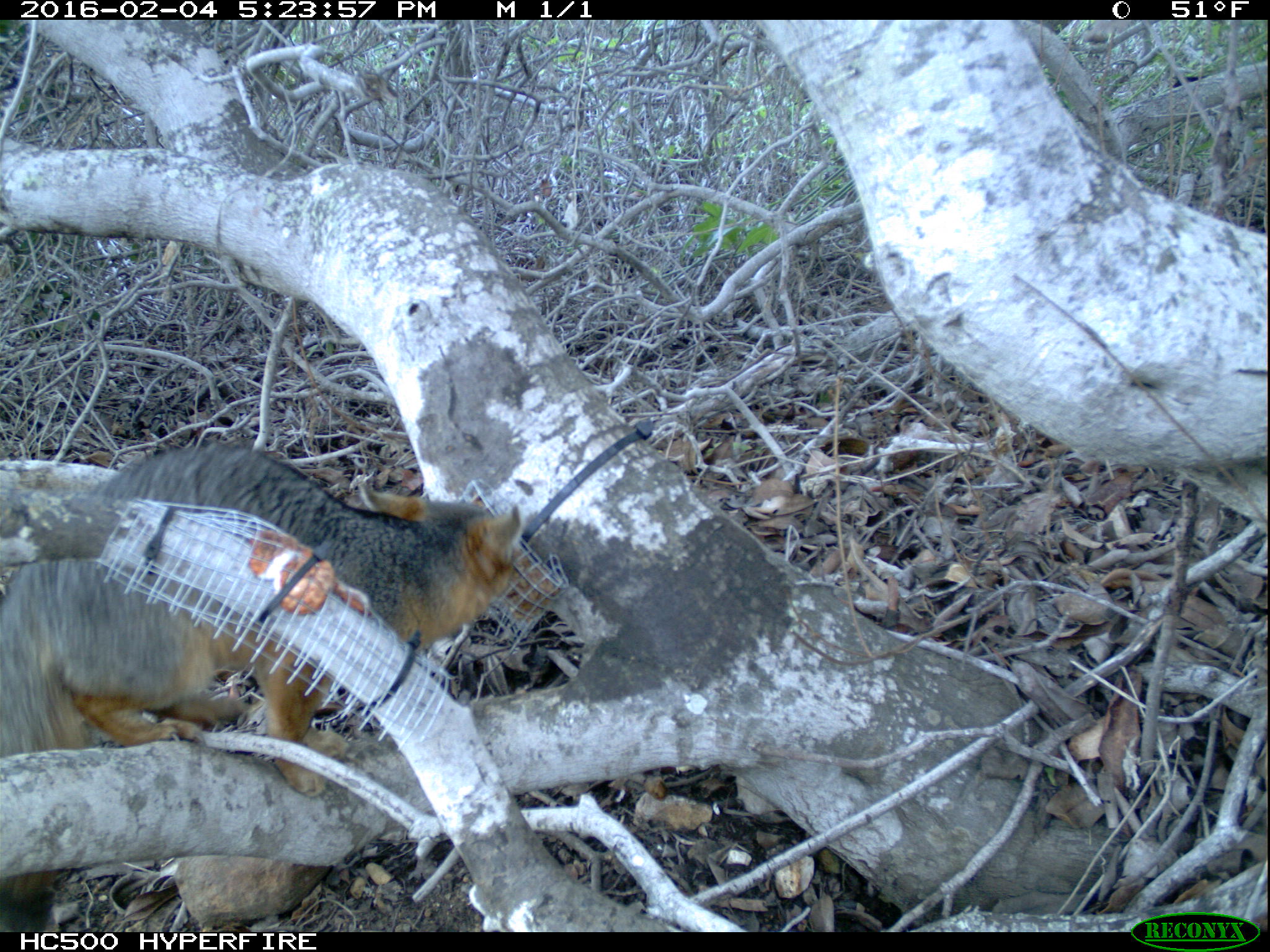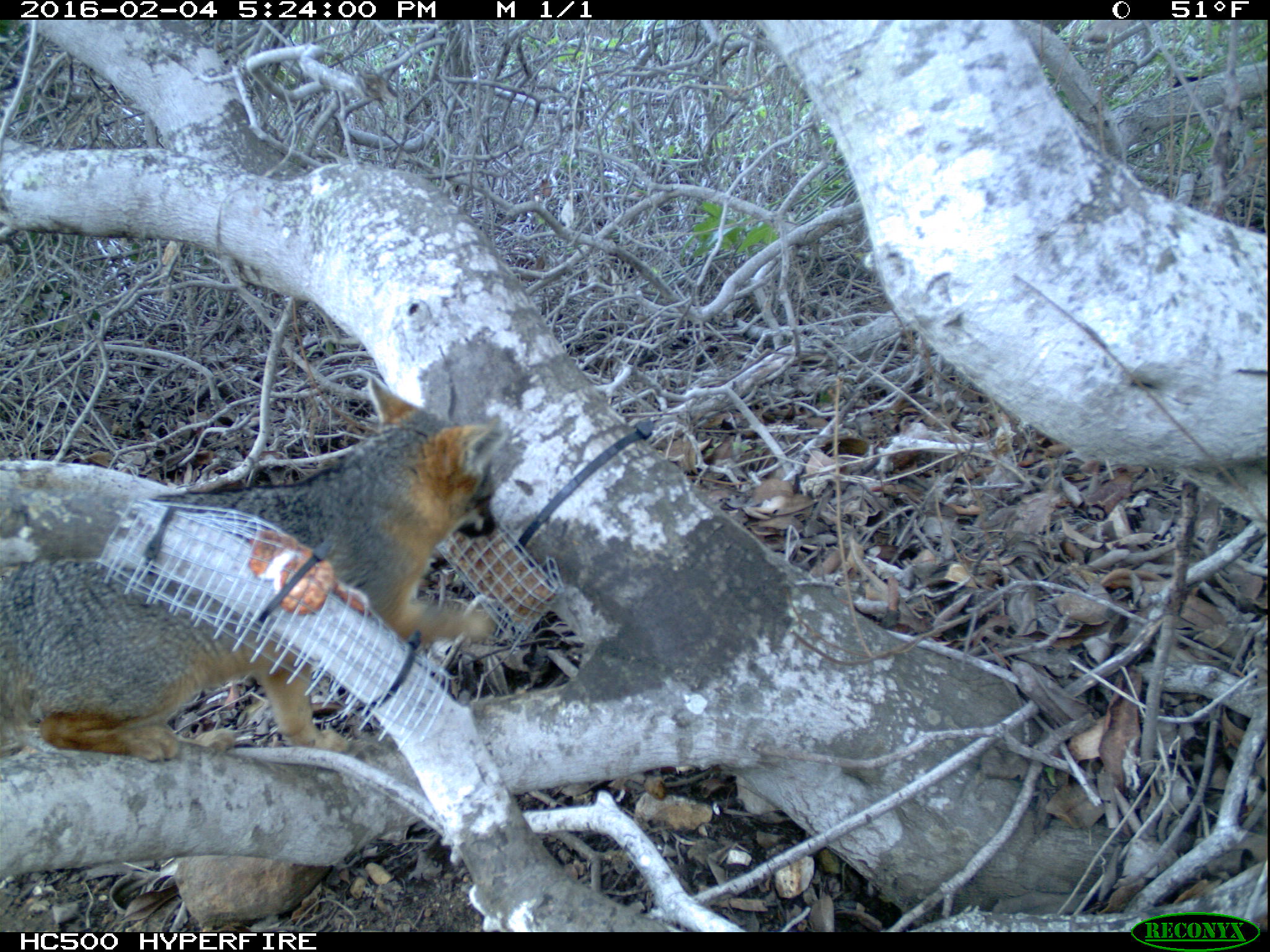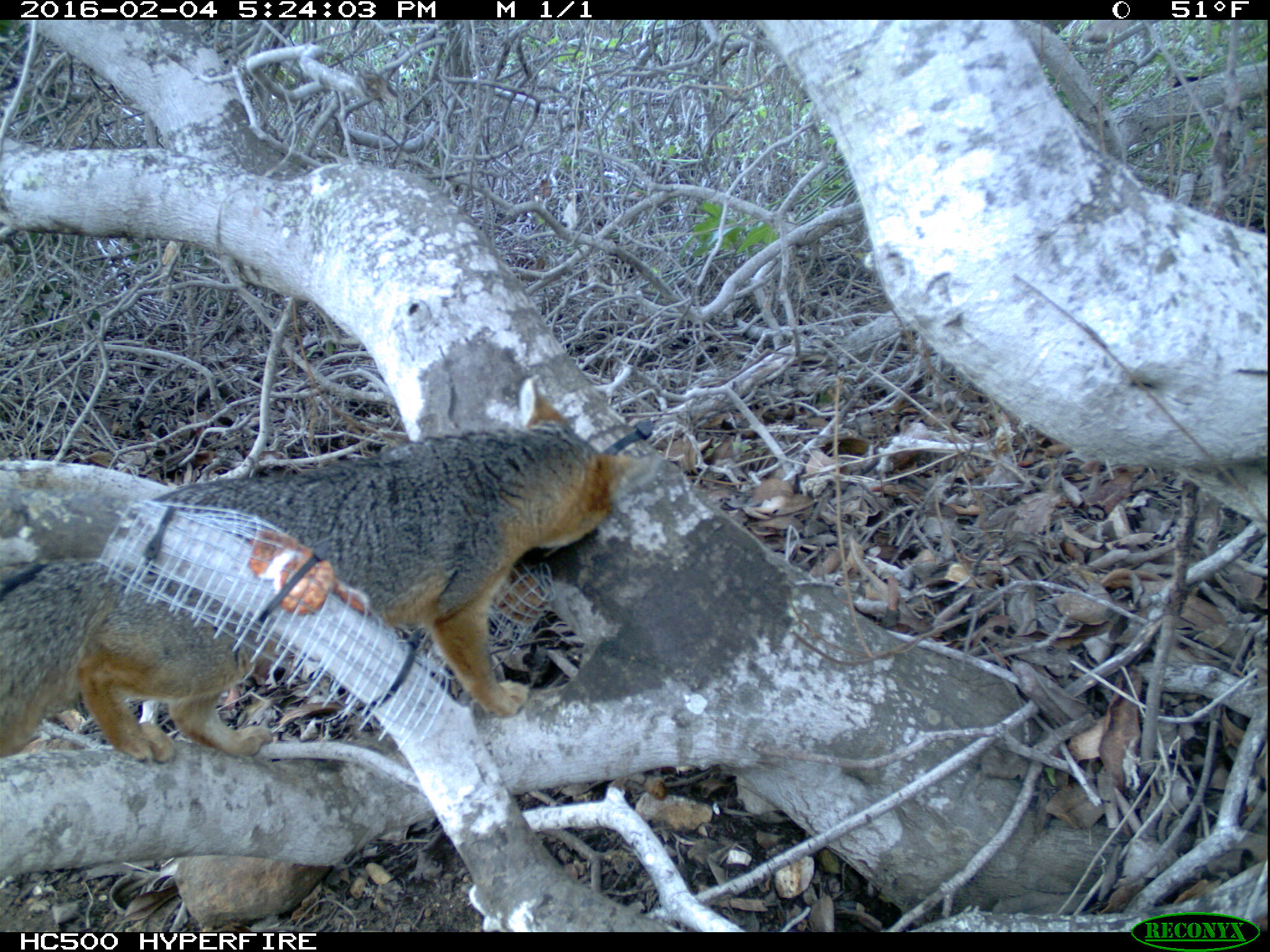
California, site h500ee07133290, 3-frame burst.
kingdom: Animalia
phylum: Chordata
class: Mammalia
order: Carnivora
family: Canidae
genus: Urocyon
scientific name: Urocyon littoralis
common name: island fox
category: fox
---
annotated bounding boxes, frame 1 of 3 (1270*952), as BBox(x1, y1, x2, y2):
fox: BBox(0, 443, 523, 933)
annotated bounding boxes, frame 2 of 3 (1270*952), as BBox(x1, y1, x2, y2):
fox: BBox(0, 376, 500, 761)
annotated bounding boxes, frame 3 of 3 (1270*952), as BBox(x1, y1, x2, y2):
fox: BBox(0, 377, 659, 761)